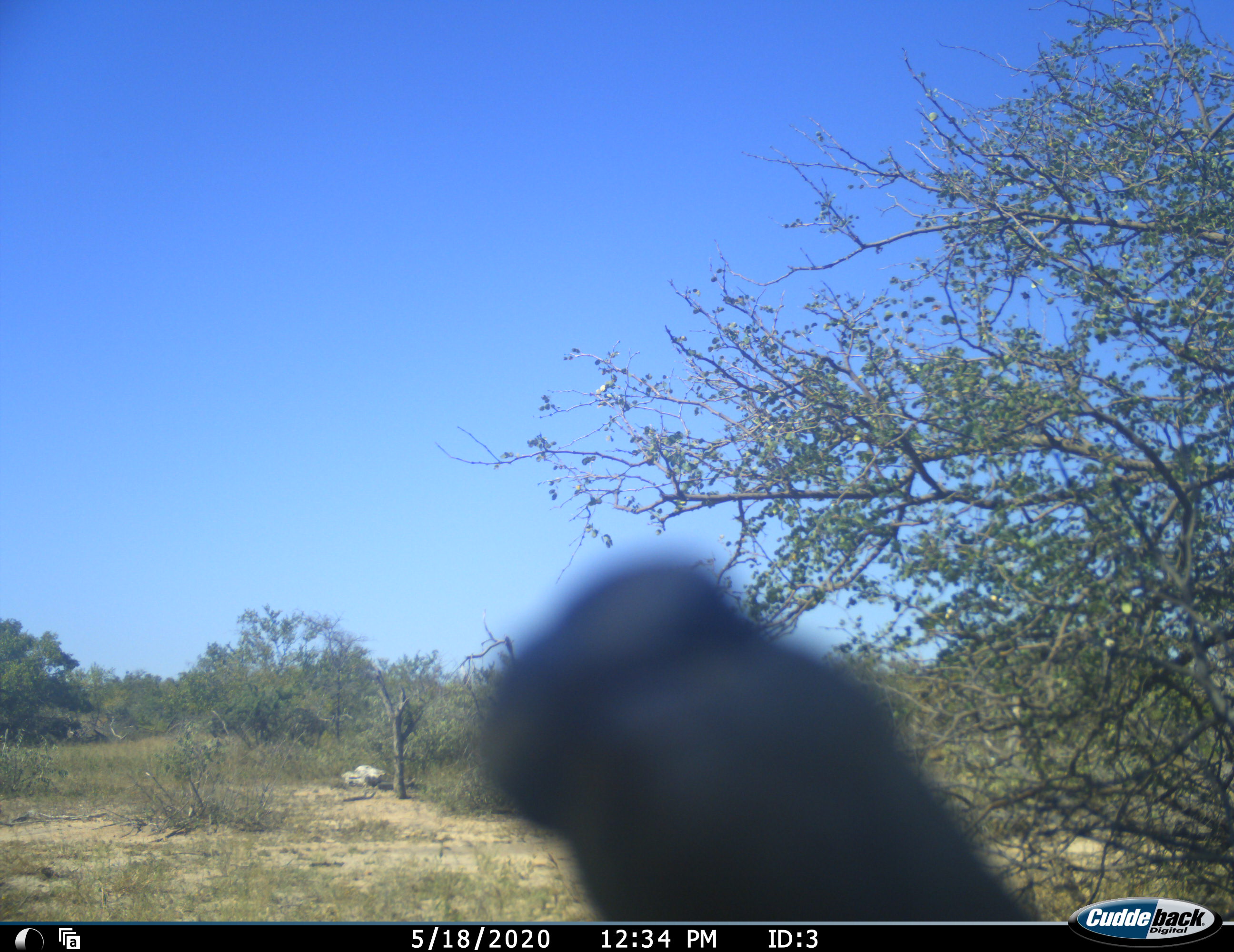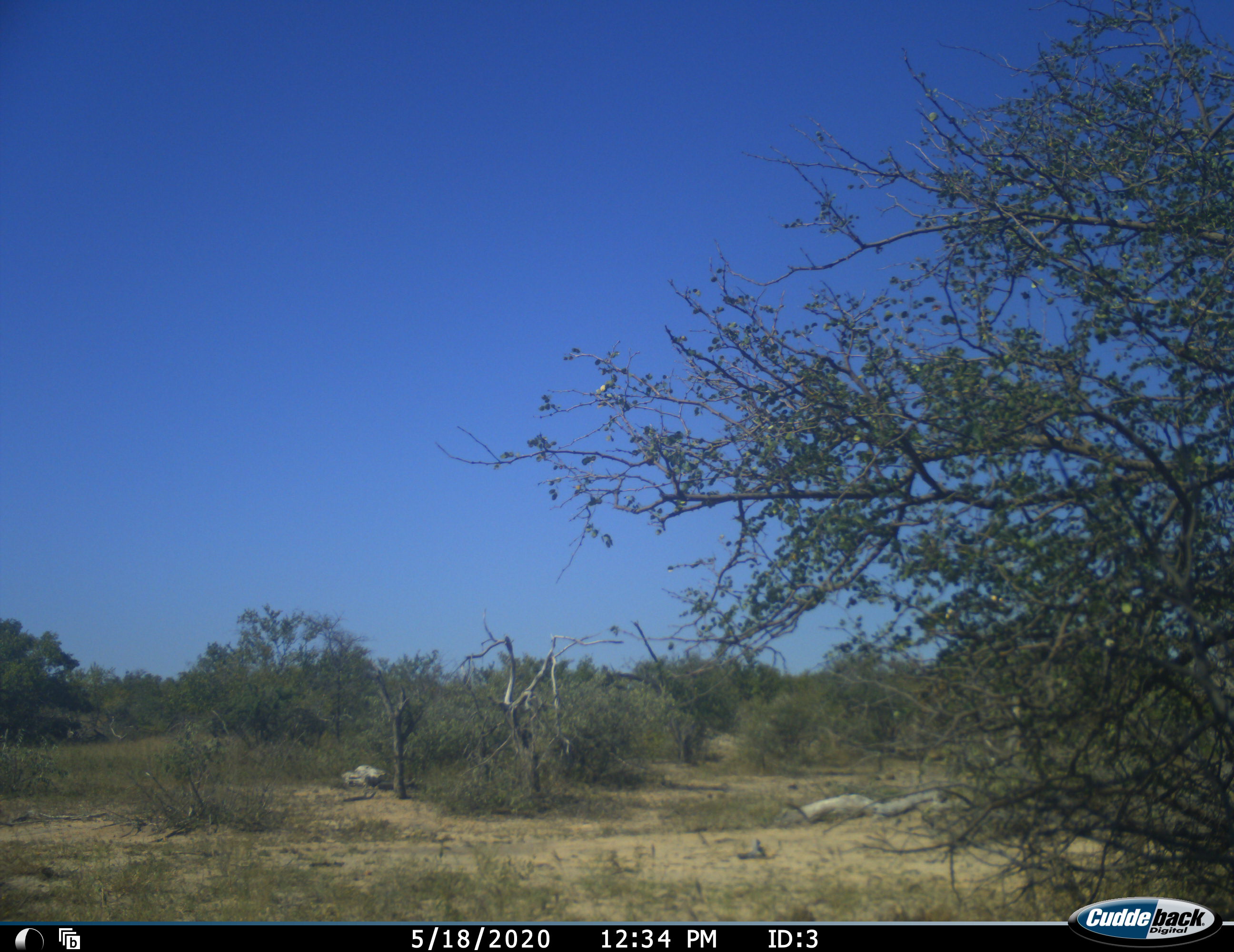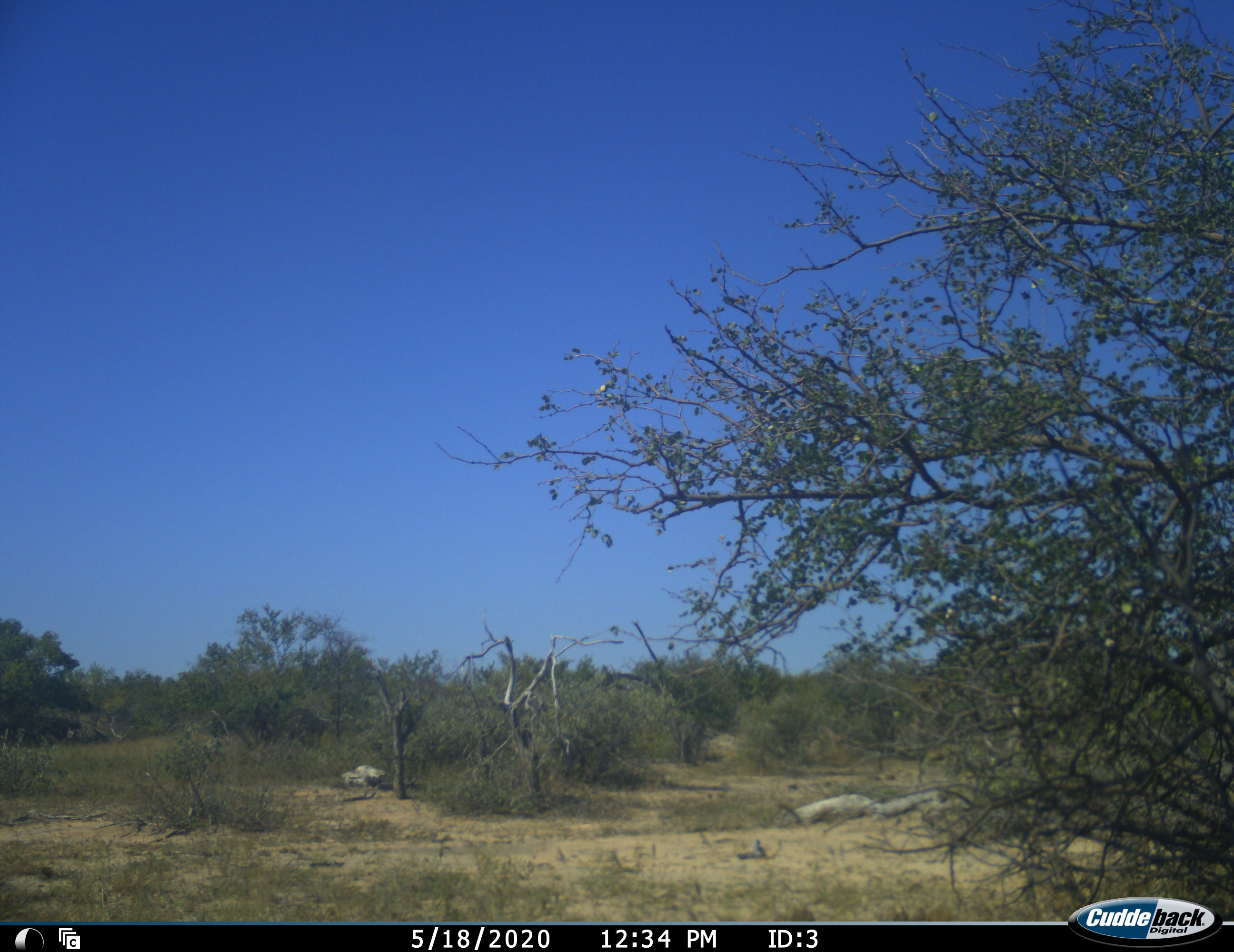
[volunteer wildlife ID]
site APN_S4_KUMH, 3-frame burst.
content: unidentified animal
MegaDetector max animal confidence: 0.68